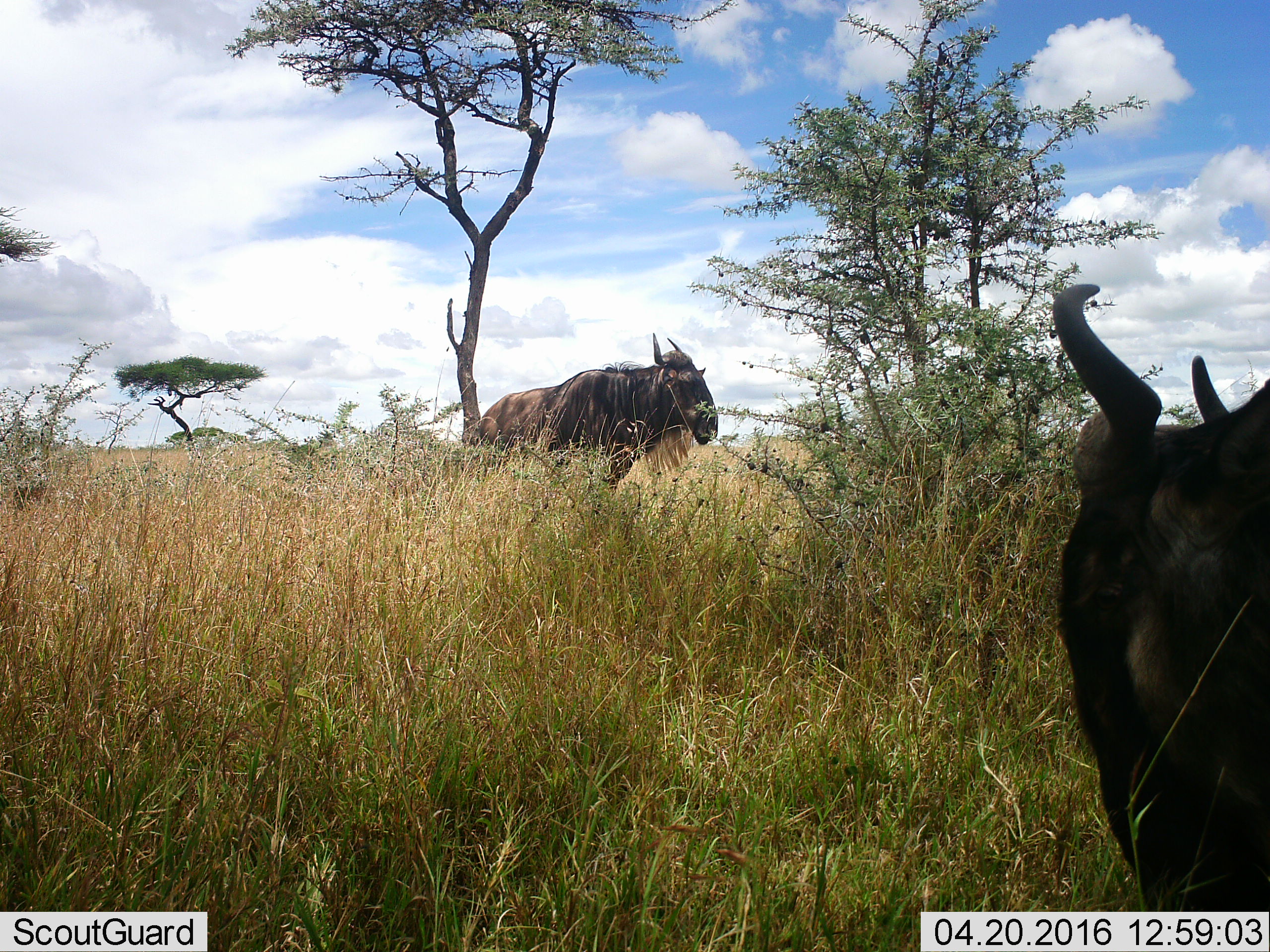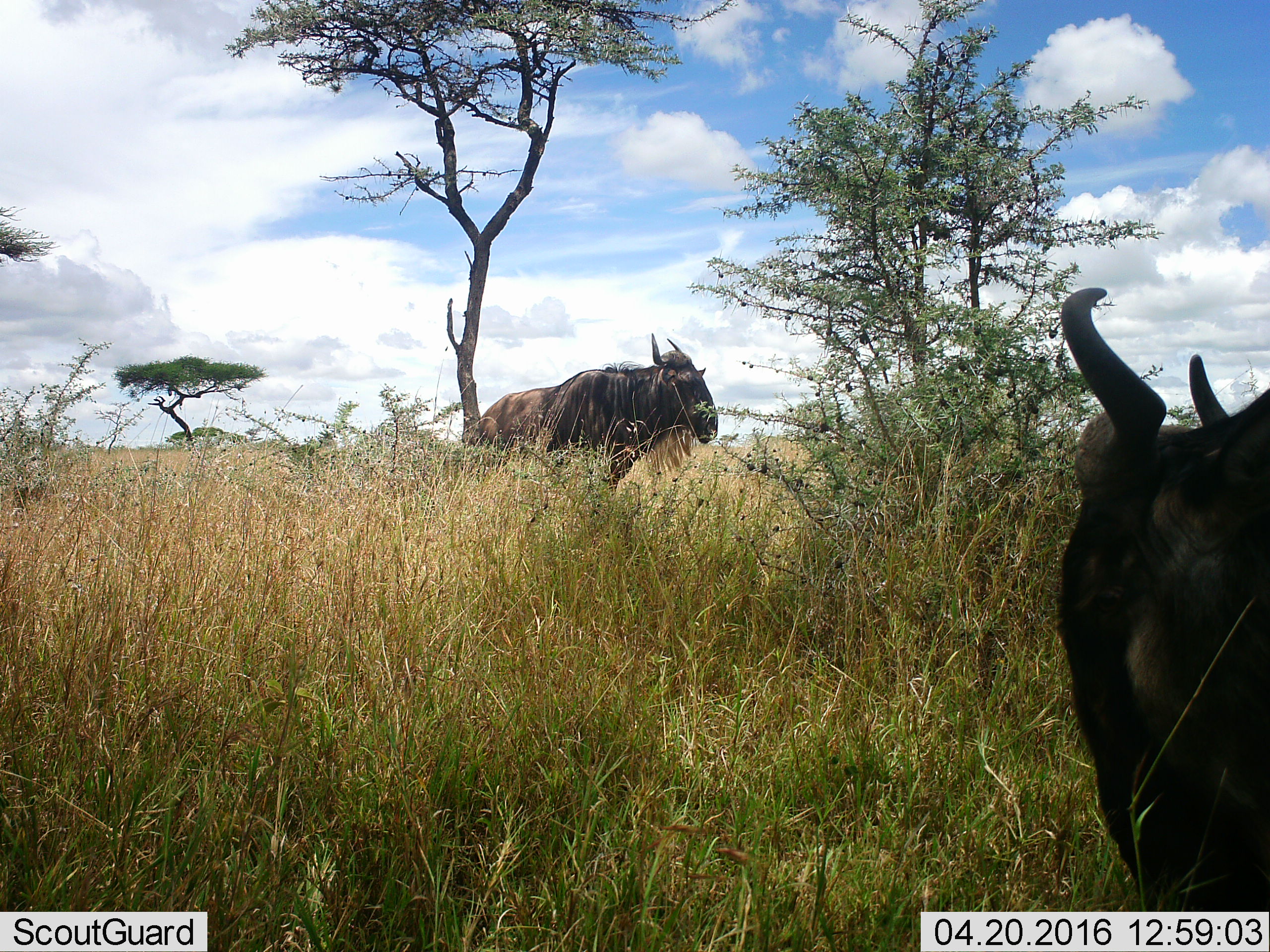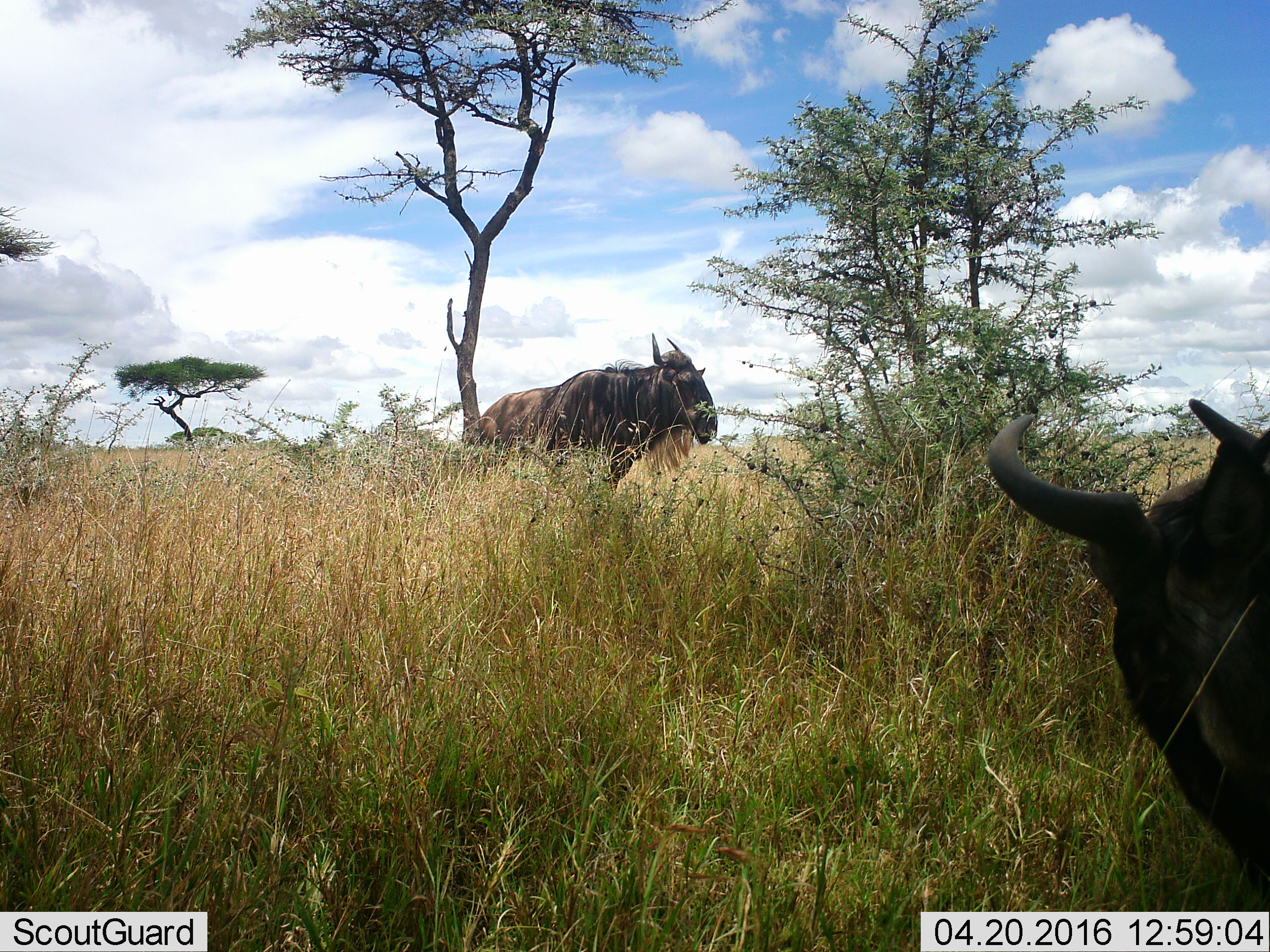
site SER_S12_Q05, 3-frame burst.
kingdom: Animalia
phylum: Chordata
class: Mammalia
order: Artiodactyla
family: Bovidae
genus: Connochaetes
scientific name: Connochaetes taurinus taurinus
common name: blue wildebeest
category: wildebeestblue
Wildebeestblue (blue wildebeest) (Connochaetes taurinus taurinus), count 2. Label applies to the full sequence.